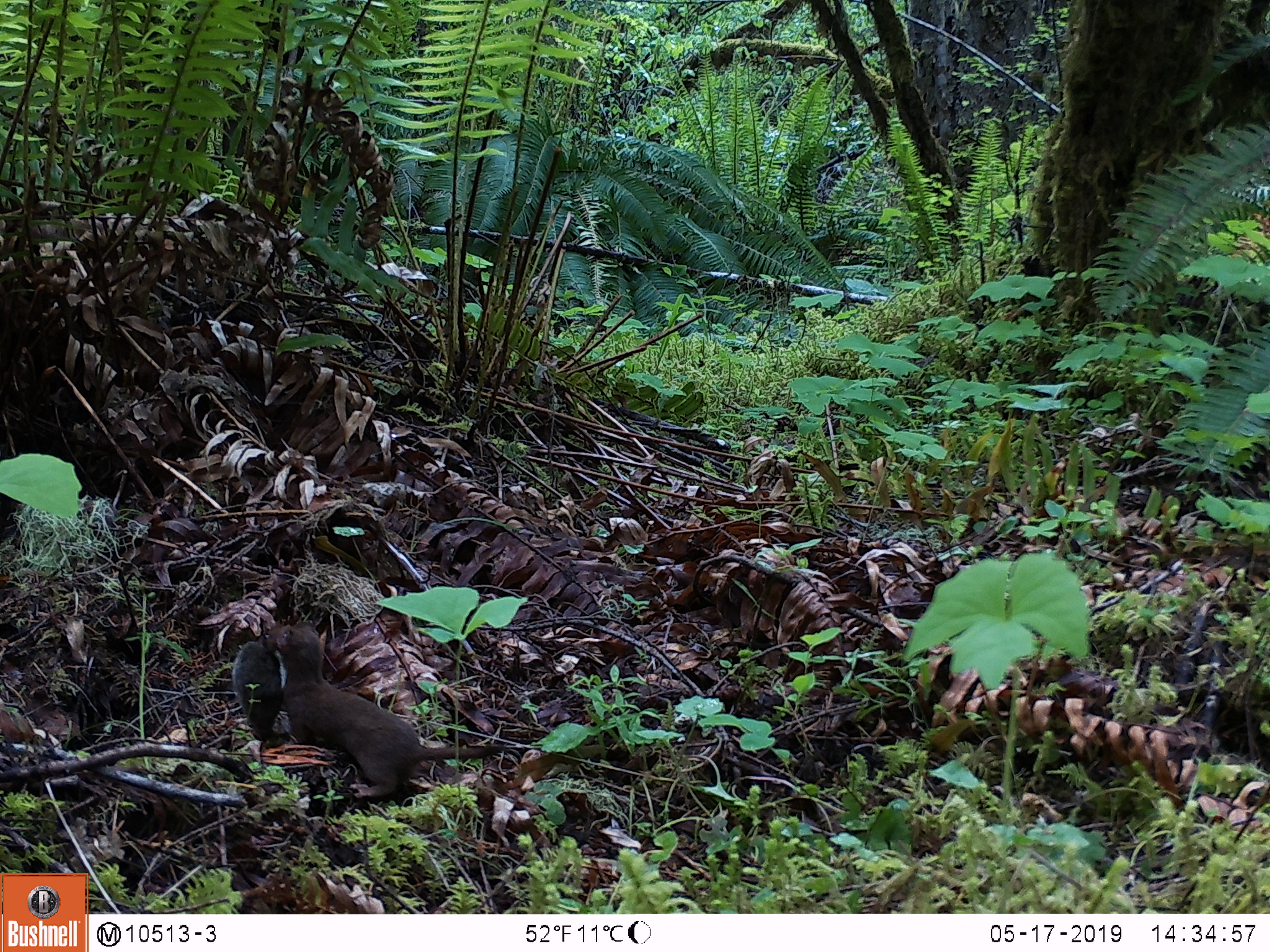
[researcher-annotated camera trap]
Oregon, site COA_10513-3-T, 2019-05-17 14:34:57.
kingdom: Animalia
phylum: Chordata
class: Mammalia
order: Carnivora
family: Mustelidae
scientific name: Mustelidae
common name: weasel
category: weasel family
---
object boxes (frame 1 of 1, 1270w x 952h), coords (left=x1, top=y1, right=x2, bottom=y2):
weasel family: (left=265, top=620, right=506, bottom=799); (left=229, top=636, right=285, bottom=742)